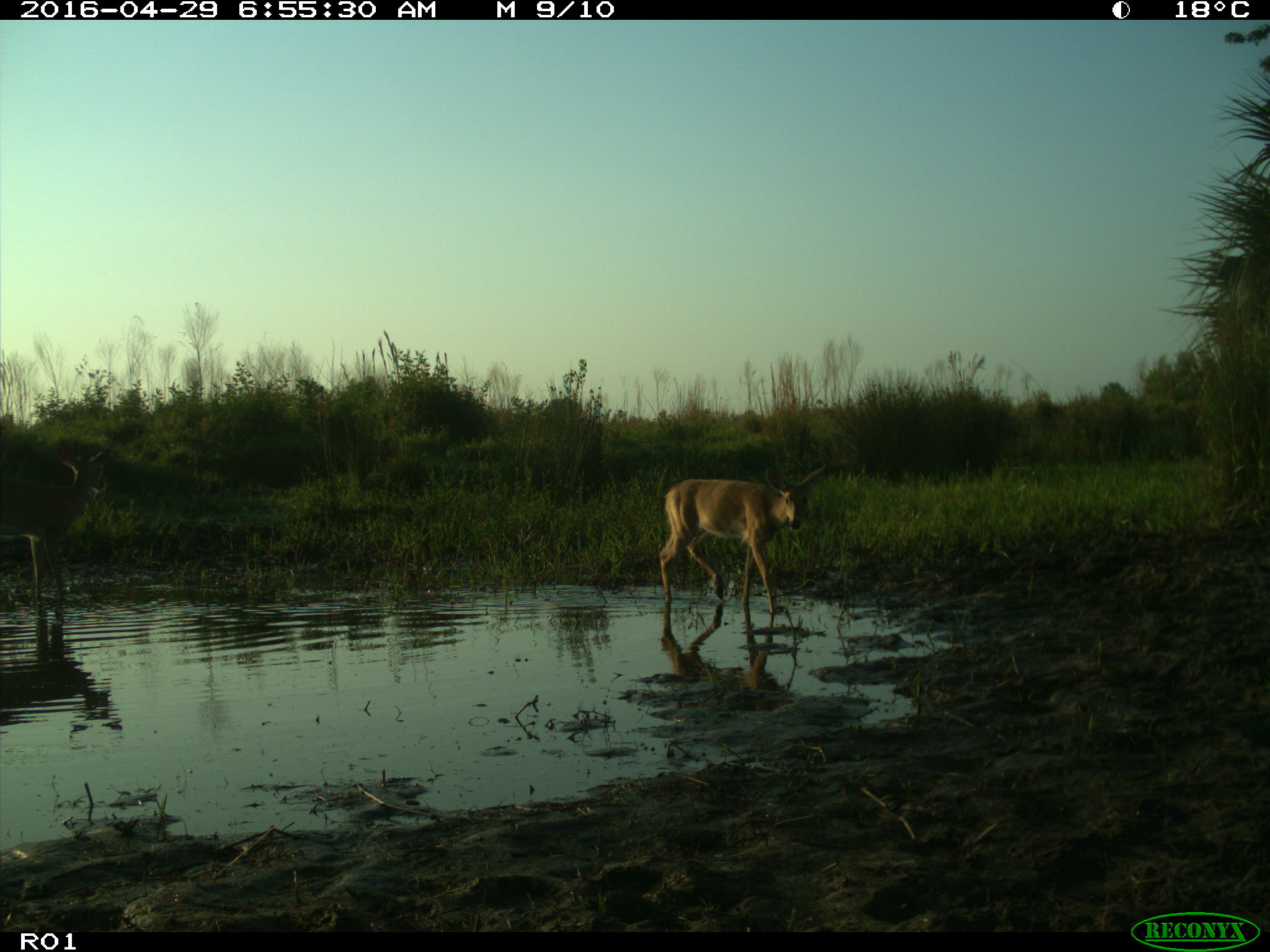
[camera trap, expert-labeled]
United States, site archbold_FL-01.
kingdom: Animalia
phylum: Chordata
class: Mammalia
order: Artiodactyla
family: Cervidae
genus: Odocoileus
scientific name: Odocoileus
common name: deer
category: unidentified deer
Unidentified deer (deer) (Odocoileus).